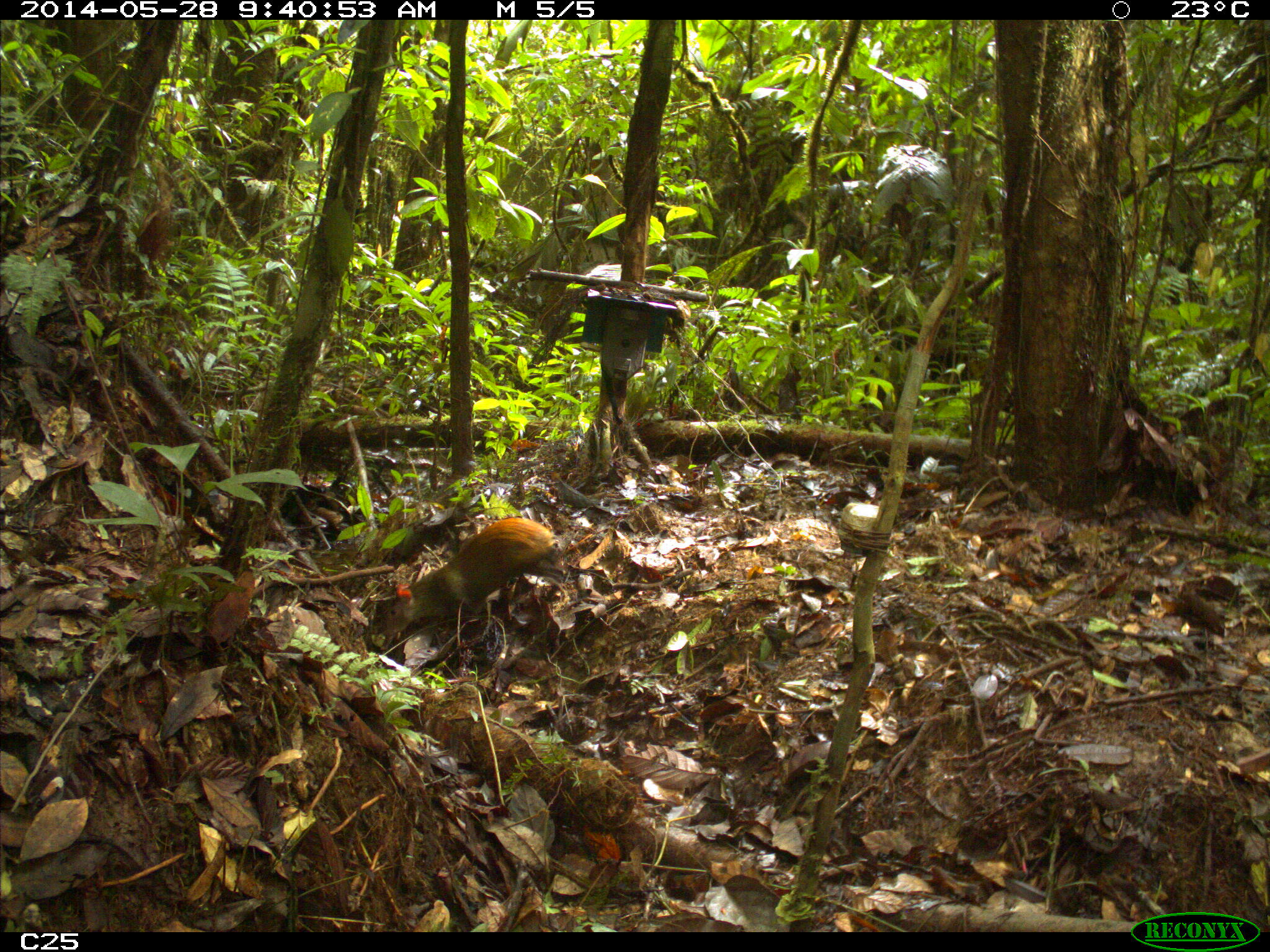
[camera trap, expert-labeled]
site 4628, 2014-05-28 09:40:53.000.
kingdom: Animalia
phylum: Chordata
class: Mammalia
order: Rodentia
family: Dasyproctidae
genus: Dasyprocta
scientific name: Dasyprocta leporina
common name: red-rumped agouti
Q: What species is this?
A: Dasyprocta leporina (red-rumped agouti).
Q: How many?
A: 1.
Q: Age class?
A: Adult.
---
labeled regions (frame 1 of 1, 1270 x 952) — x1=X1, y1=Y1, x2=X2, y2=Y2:
dasyprocta leporina: x1=371, y1=518, x2=565, y2=652